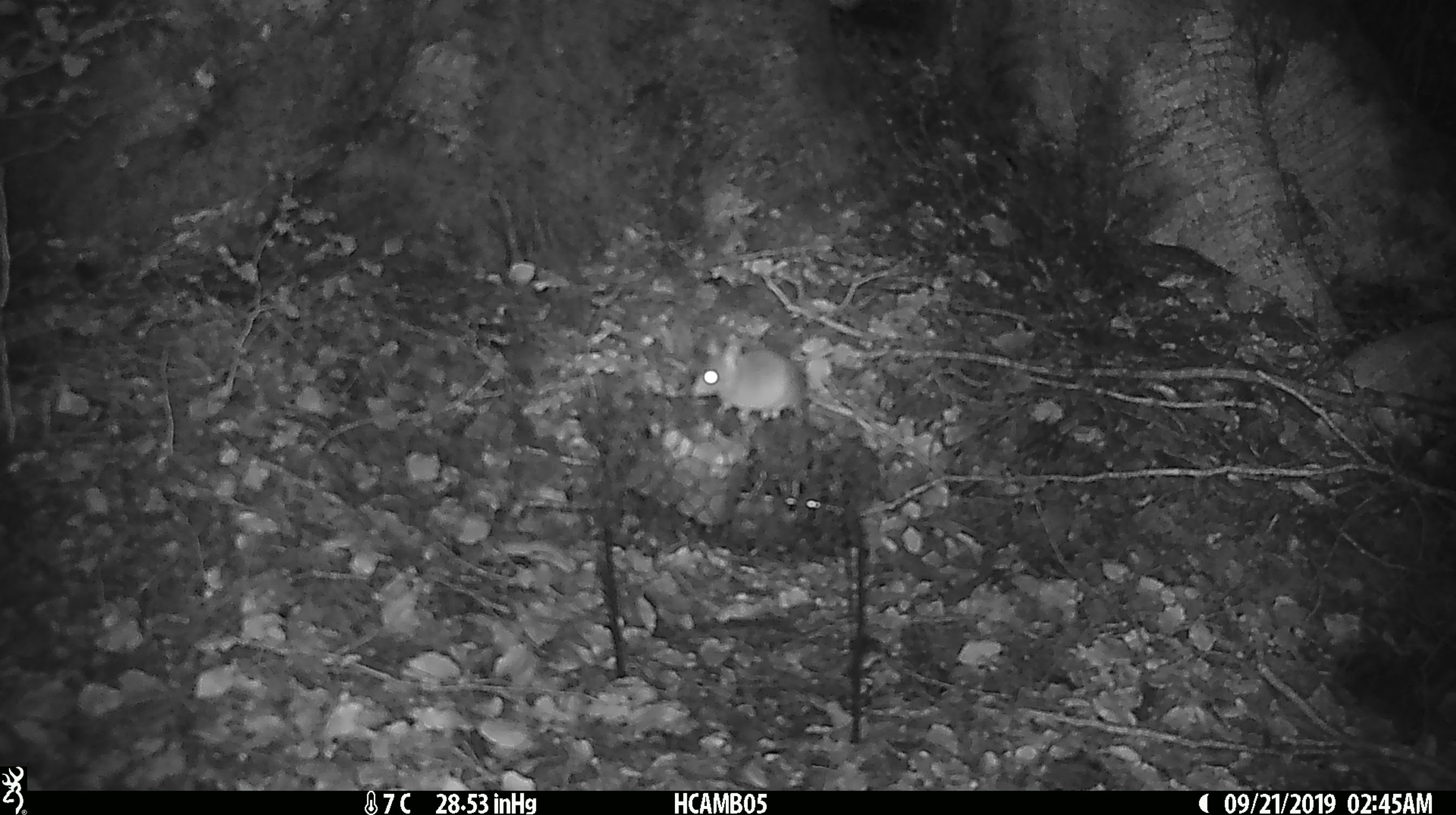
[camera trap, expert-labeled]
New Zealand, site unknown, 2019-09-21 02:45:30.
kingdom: Animalia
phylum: Chordata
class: Mammalia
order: Rodentia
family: Muridae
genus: Mus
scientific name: Mus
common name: mouse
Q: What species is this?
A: Mouse (Mus).